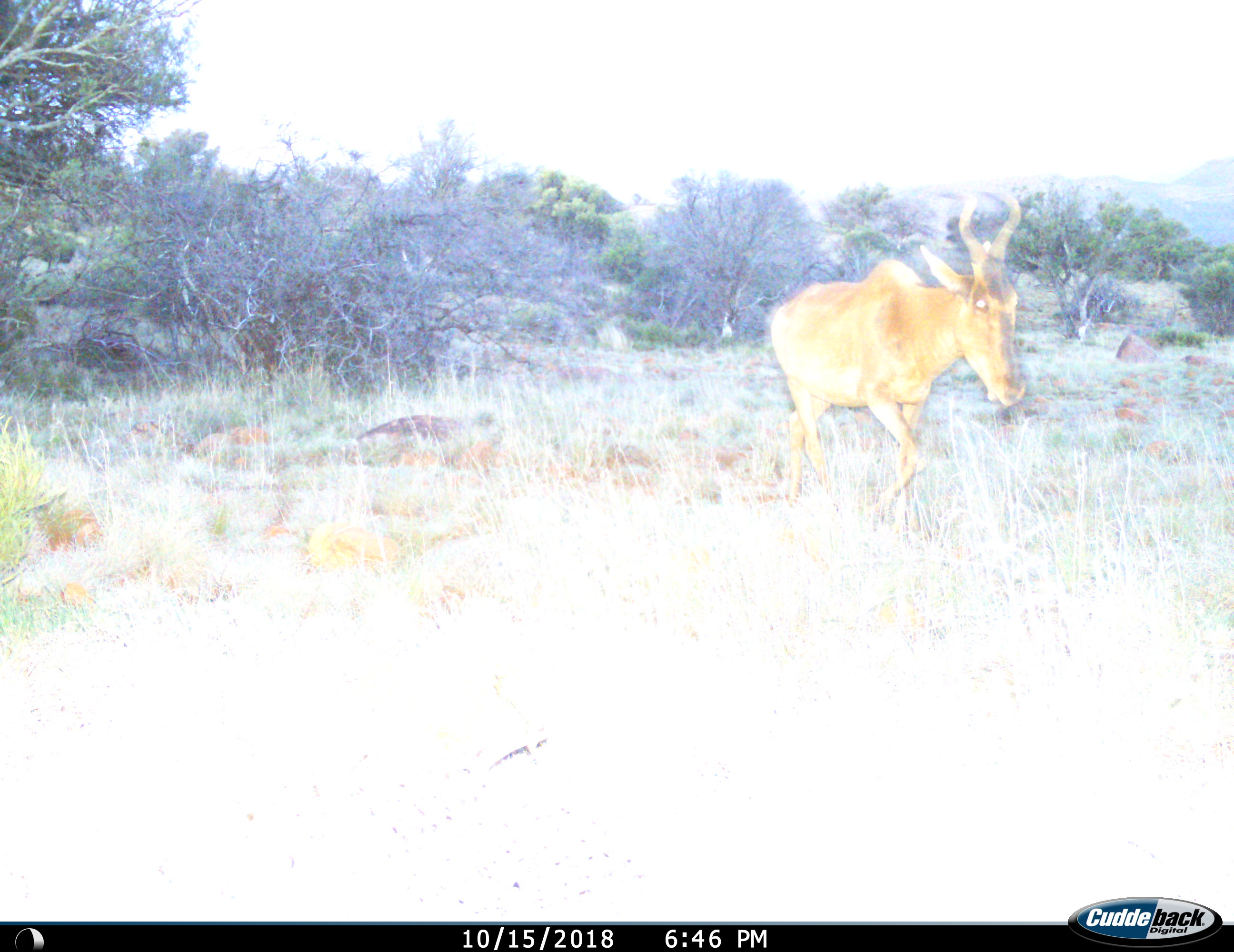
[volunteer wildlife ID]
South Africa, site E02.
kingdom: Animalia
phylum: Chordata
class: Mammalia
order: Artiodactyla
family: Bovidae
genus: Alcelaphus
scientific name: Alcelaphus buselaphus caama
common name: red hartebeest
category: hartebeestred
Hartebeestred (red hartebeest) (Alcelaphus buselaphus caama), count 1. Behavior (volunteer vote fractions): standing 0%, resting 0%, moving 100%, interacting 0%. Young present (vote fraction): 0%. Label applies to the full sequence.